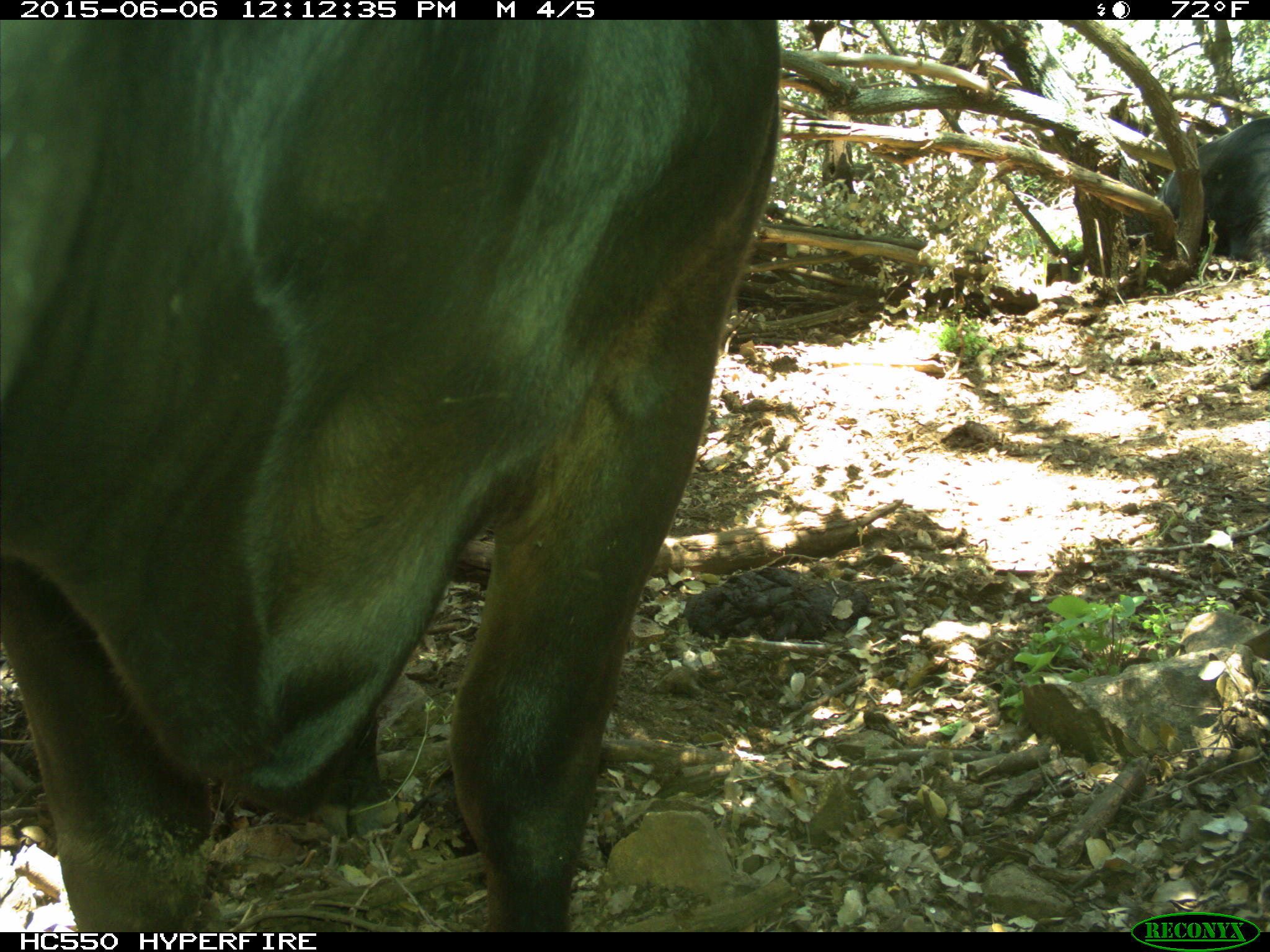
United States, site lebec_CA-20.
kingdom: Animalia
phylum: Chordata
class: Mammalia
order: Artiodactyla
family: Bovidae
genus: Bos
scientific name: Bos taurus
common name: domestic cow